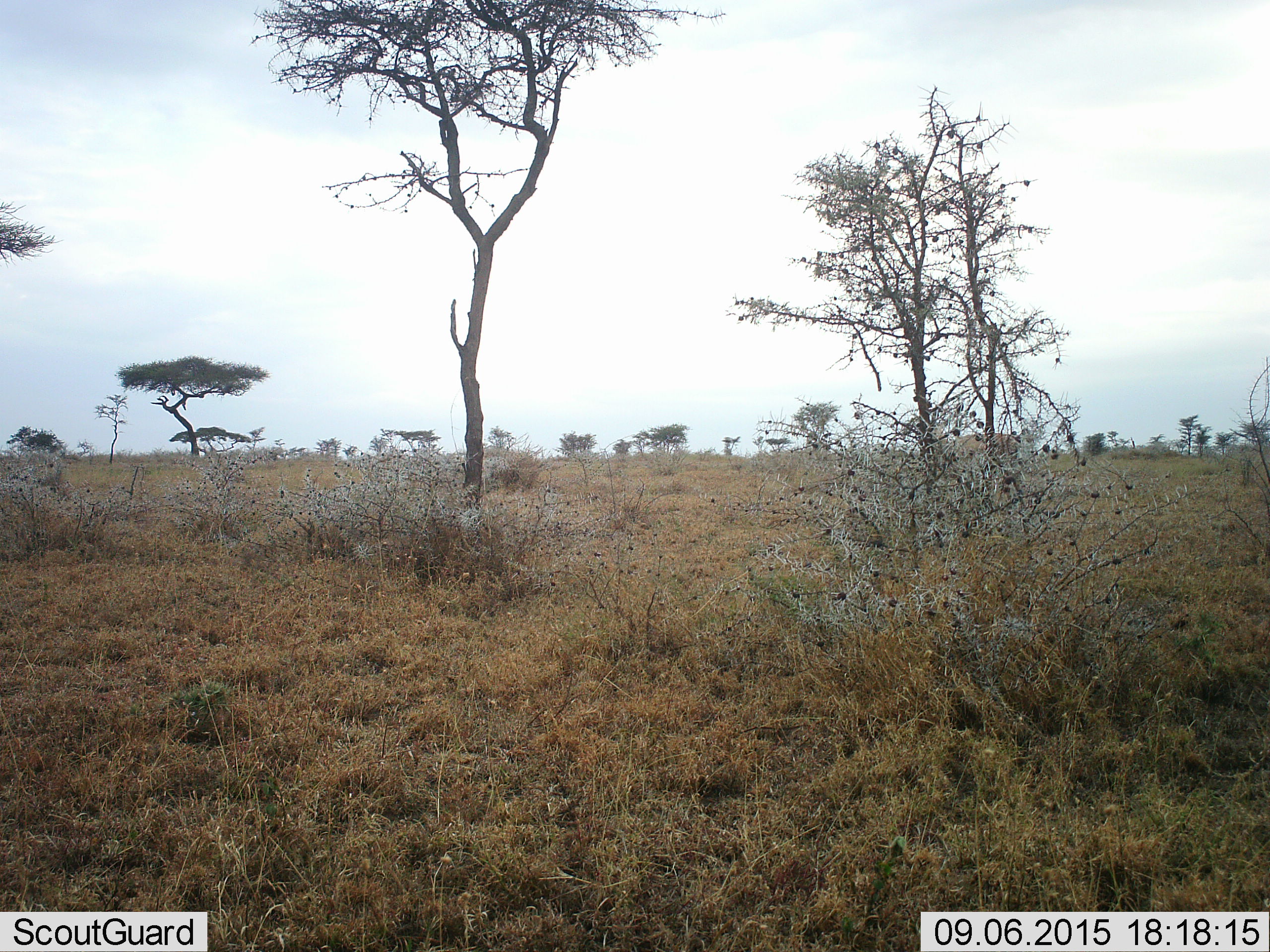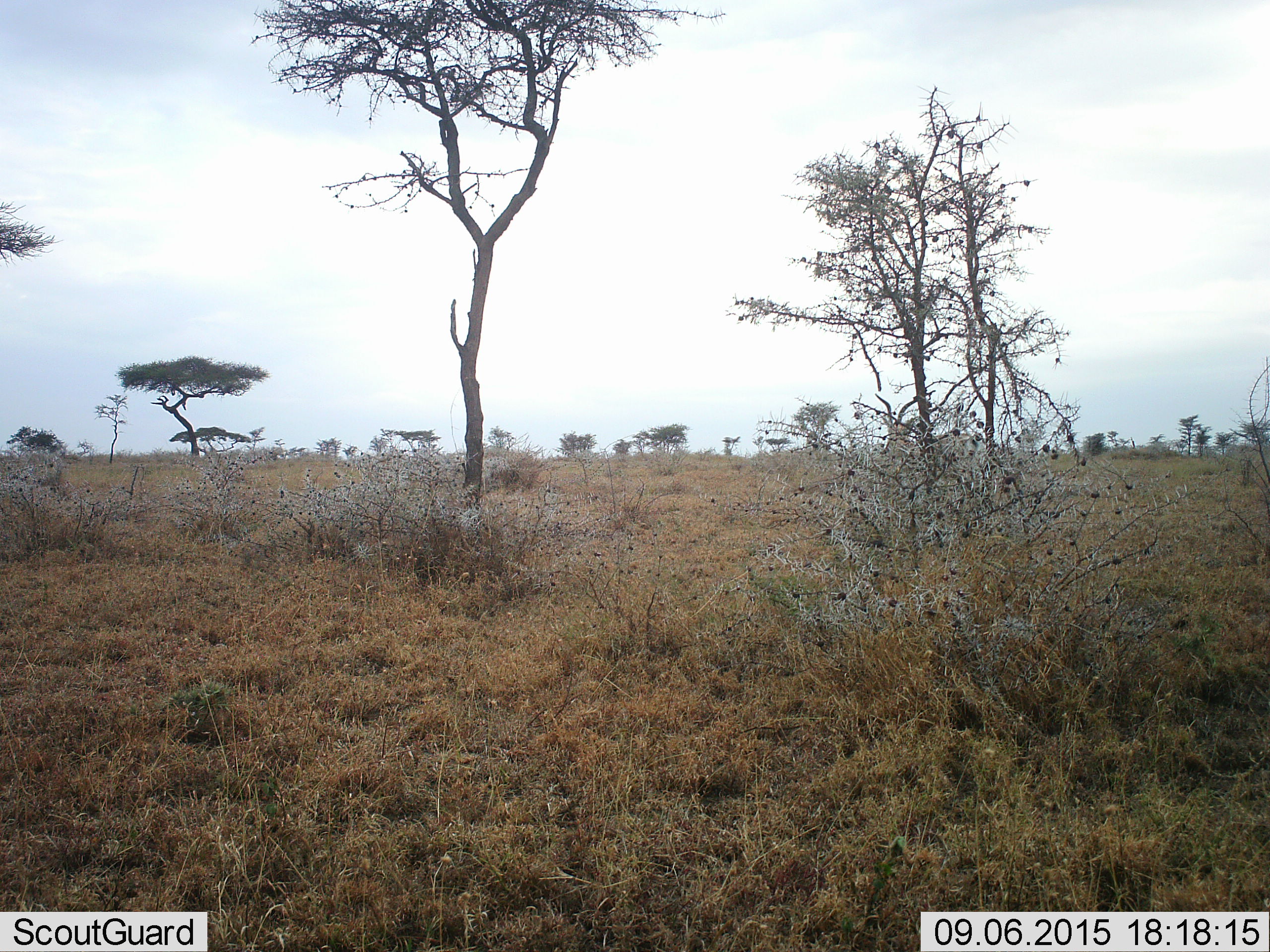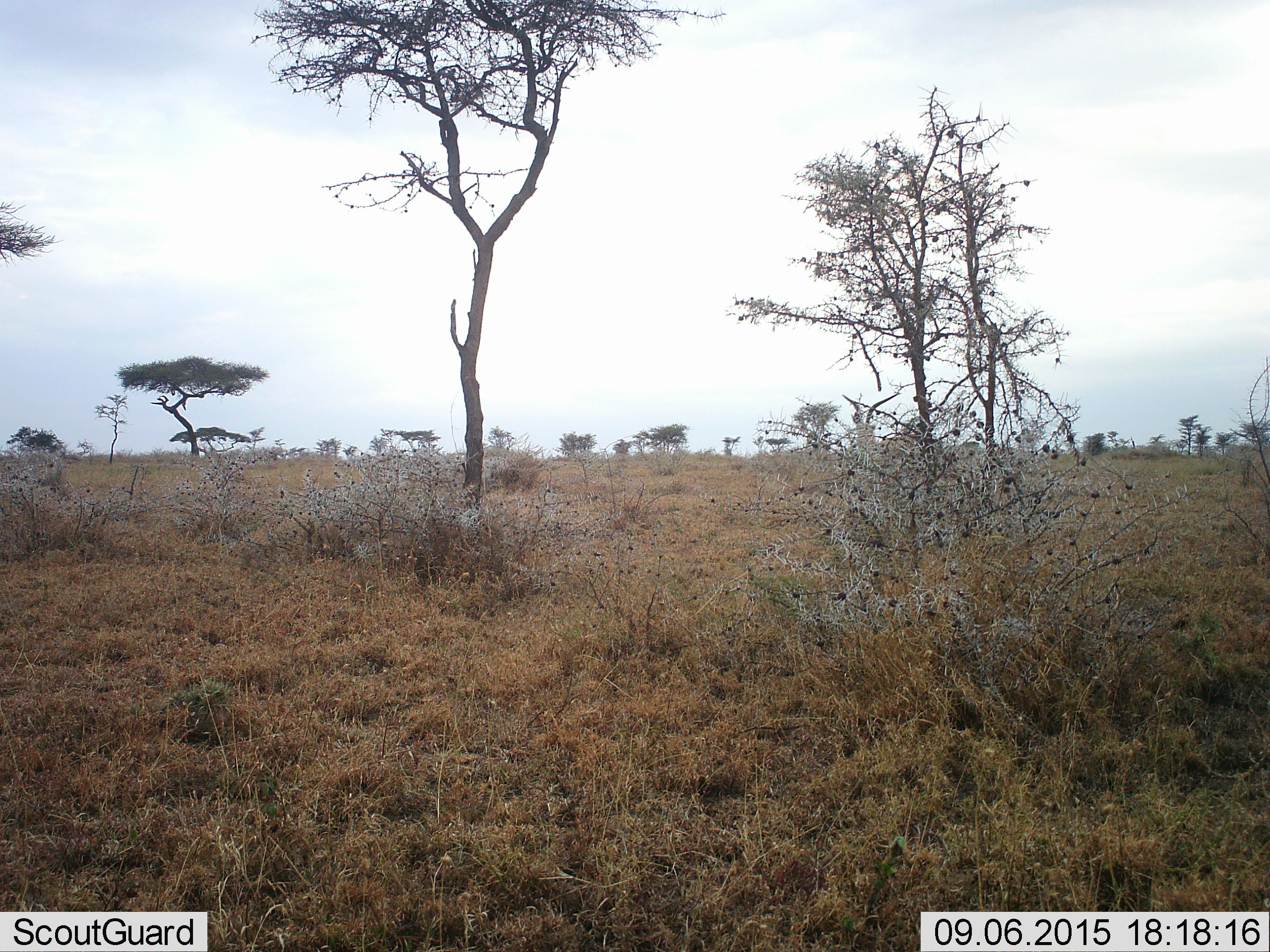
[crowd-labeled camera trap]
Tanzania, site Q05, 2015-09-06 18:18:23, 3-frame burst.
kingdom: Animalia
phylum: Chordata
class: Mammalia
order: Artiodactyla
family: Bovidae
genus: Nanger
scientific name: Nanger granti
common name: grant's gazelle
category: gazellegrants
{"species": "gazellegrants (grant's gazelle) (Nanger granti)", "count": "1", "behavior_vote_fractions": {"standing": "0%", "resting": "0%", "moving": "100%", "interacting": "0%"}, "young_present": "0%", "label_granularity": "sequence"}